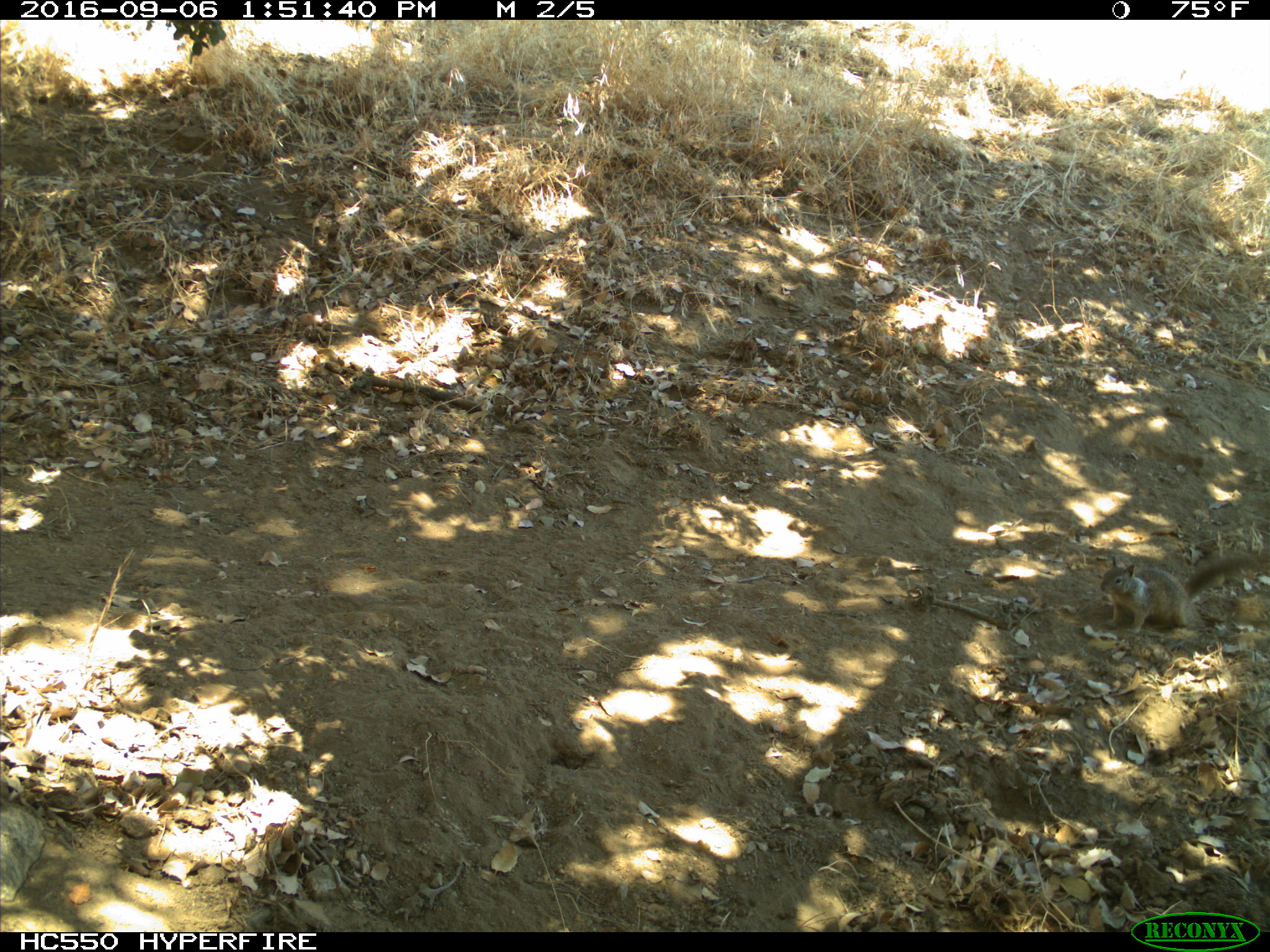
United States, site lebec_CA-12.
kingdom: Animalia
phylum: Chordata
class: Mammalia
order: Rodentia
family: Sciuridae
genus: Otospermophilus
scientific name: Otospermophilus beecheyi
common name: california ground squirrel